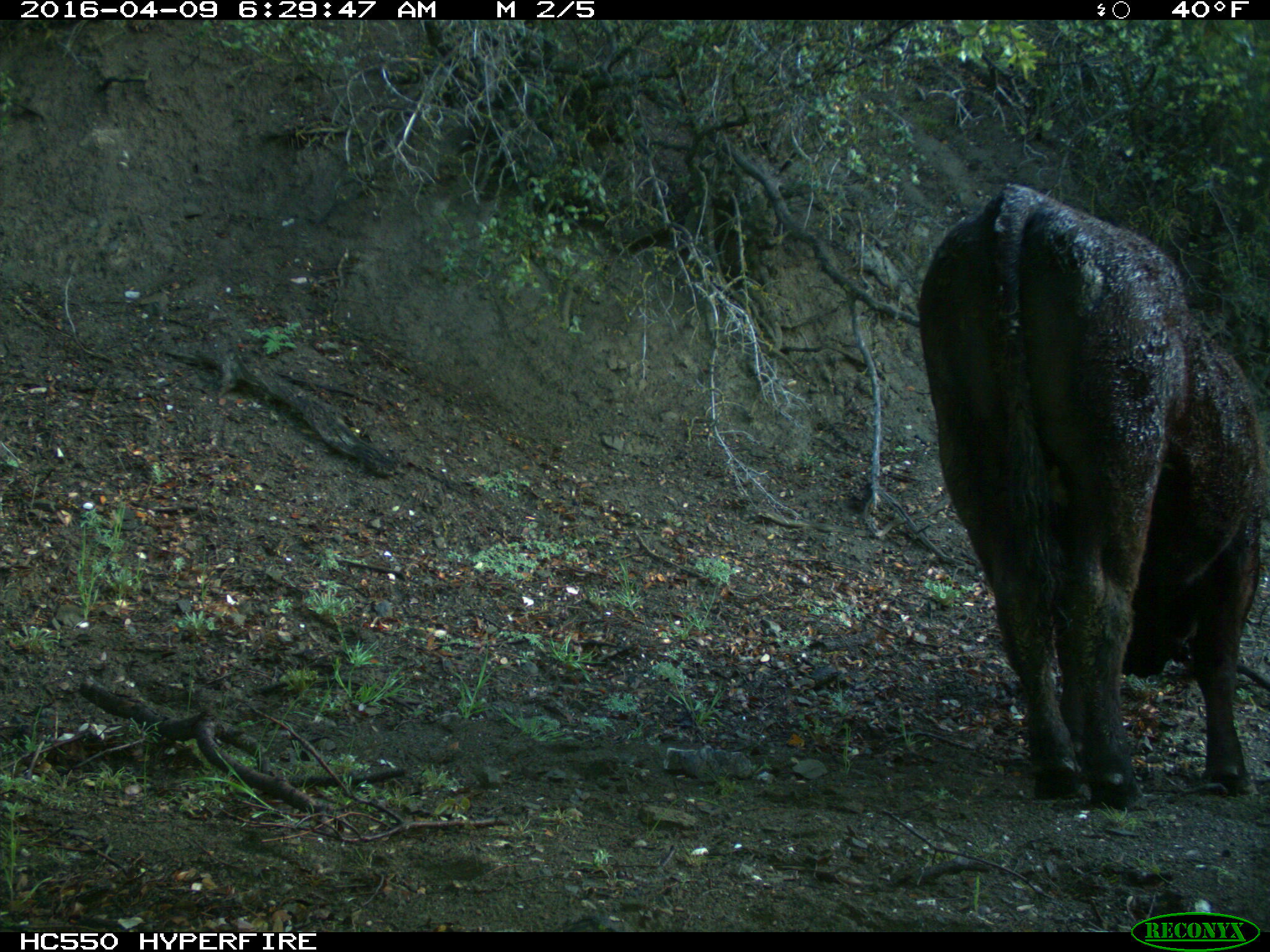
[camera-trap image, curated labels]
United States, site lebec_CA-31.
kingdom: Animalia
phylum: Chordata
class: Mammalia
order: Artiodactyla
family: Bovidae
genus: Bos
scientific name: Bos taurus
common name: domestic cow